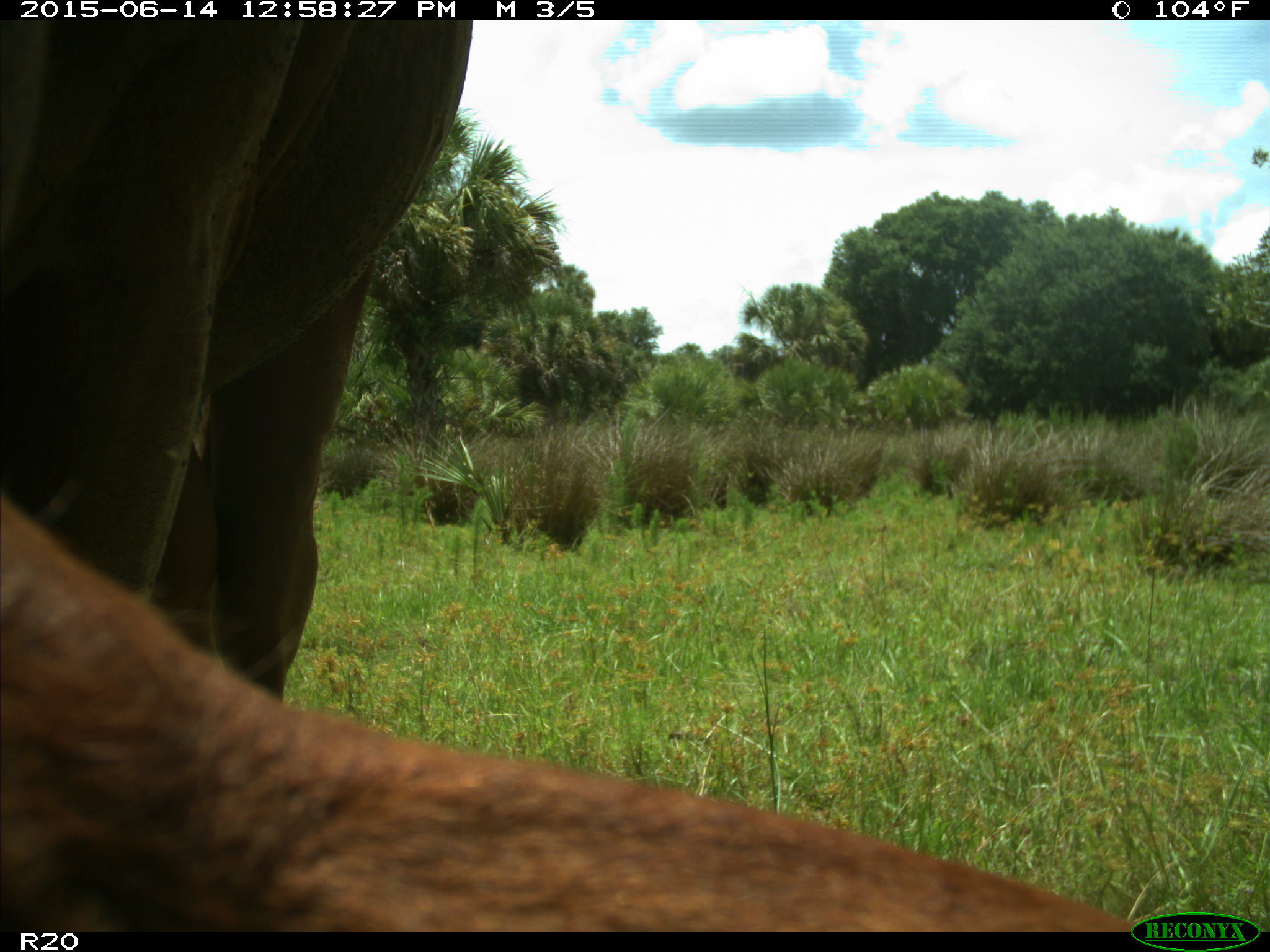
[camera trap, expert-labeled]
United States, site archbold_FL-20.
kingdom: Animalia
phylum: Chordata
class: Mammalia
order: Artiodactyla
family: Bovidae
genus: Bos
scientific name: Bos taurus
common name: domestic cow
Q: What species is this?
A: Bos taurus (domestic cow).